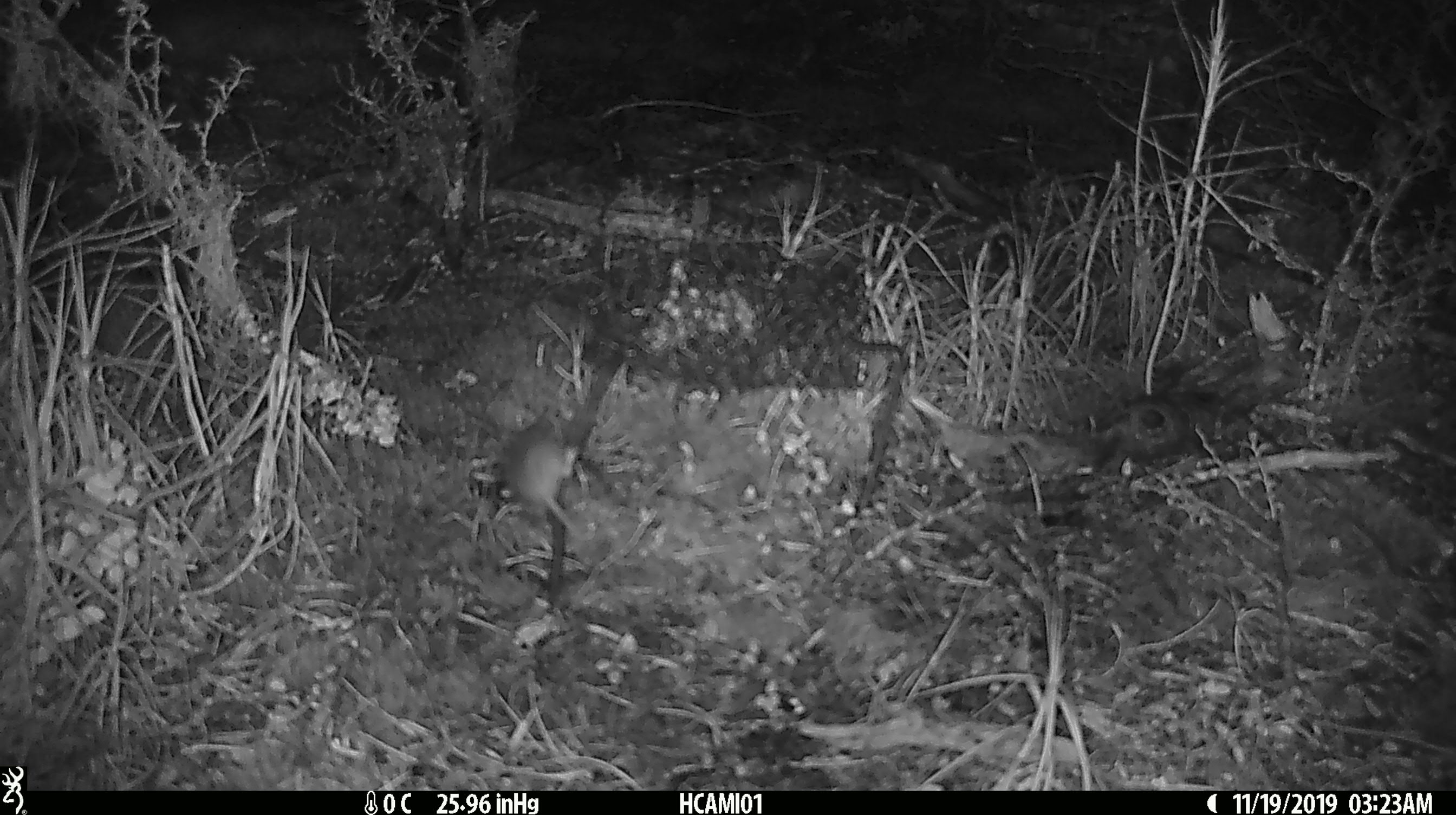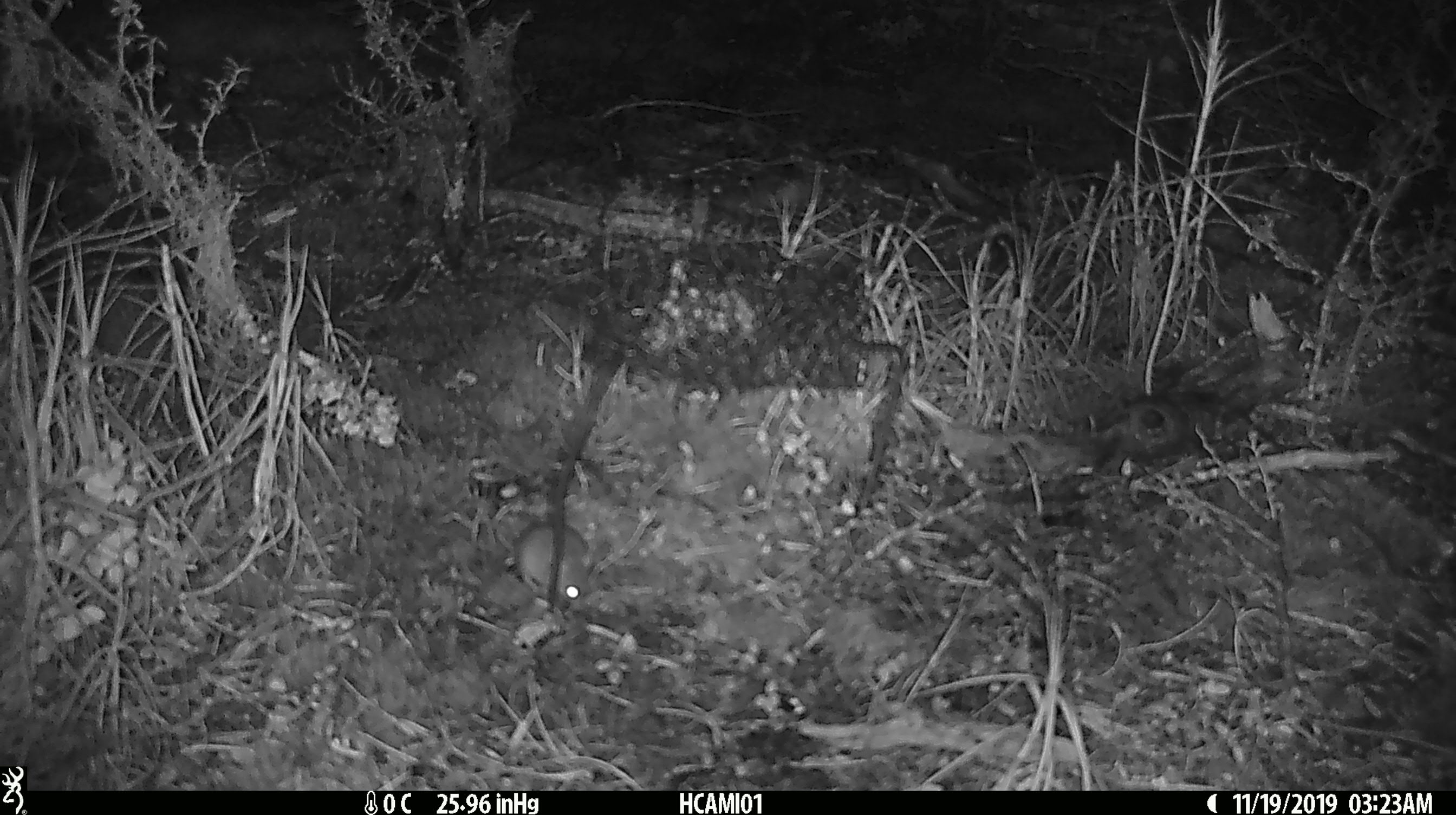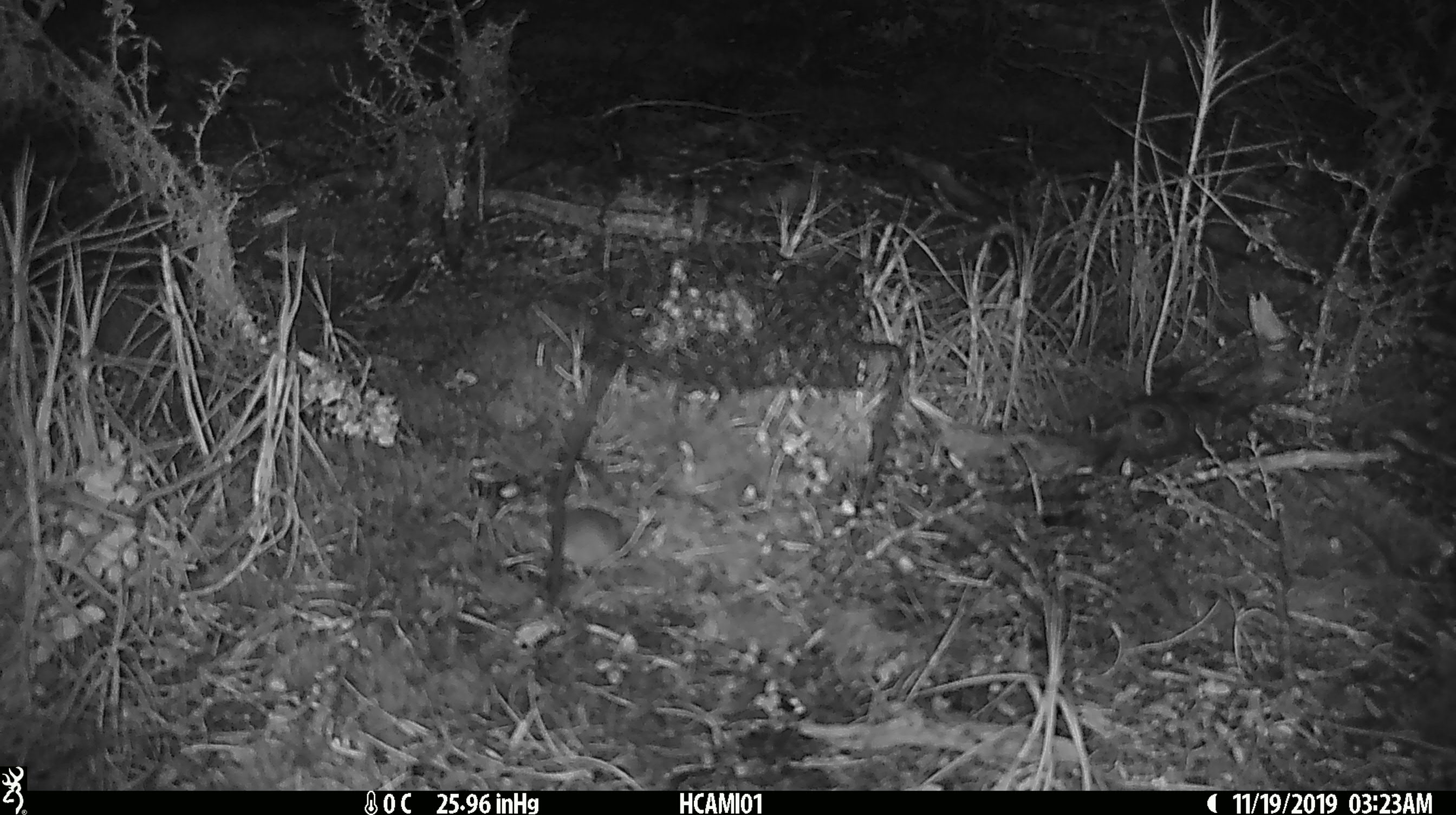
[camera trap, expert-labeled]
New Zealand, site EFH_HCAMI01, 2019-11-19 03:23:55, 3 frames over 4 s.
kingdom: Animalia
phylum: Chordata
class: Mammalia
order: Rodentia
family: Muridae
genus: Mus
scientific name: Mus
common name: mouse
Mouse (Mus).